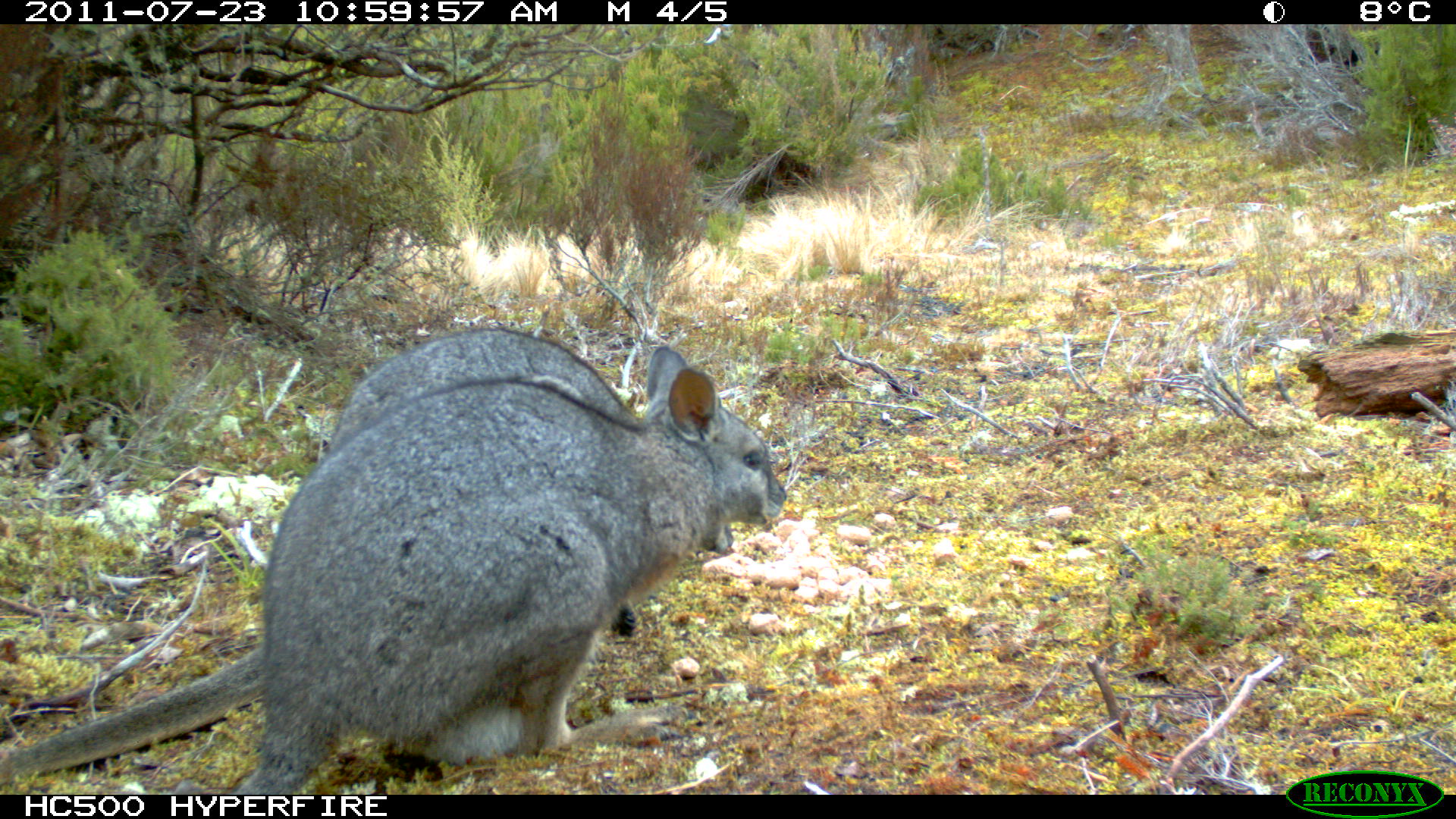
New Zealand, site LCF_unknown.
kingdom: Animalia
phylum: Chordata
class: Mammalia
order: Diprotodontia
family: Macropodidae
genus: Notamacropus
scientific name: Notamacropus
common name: wallaby